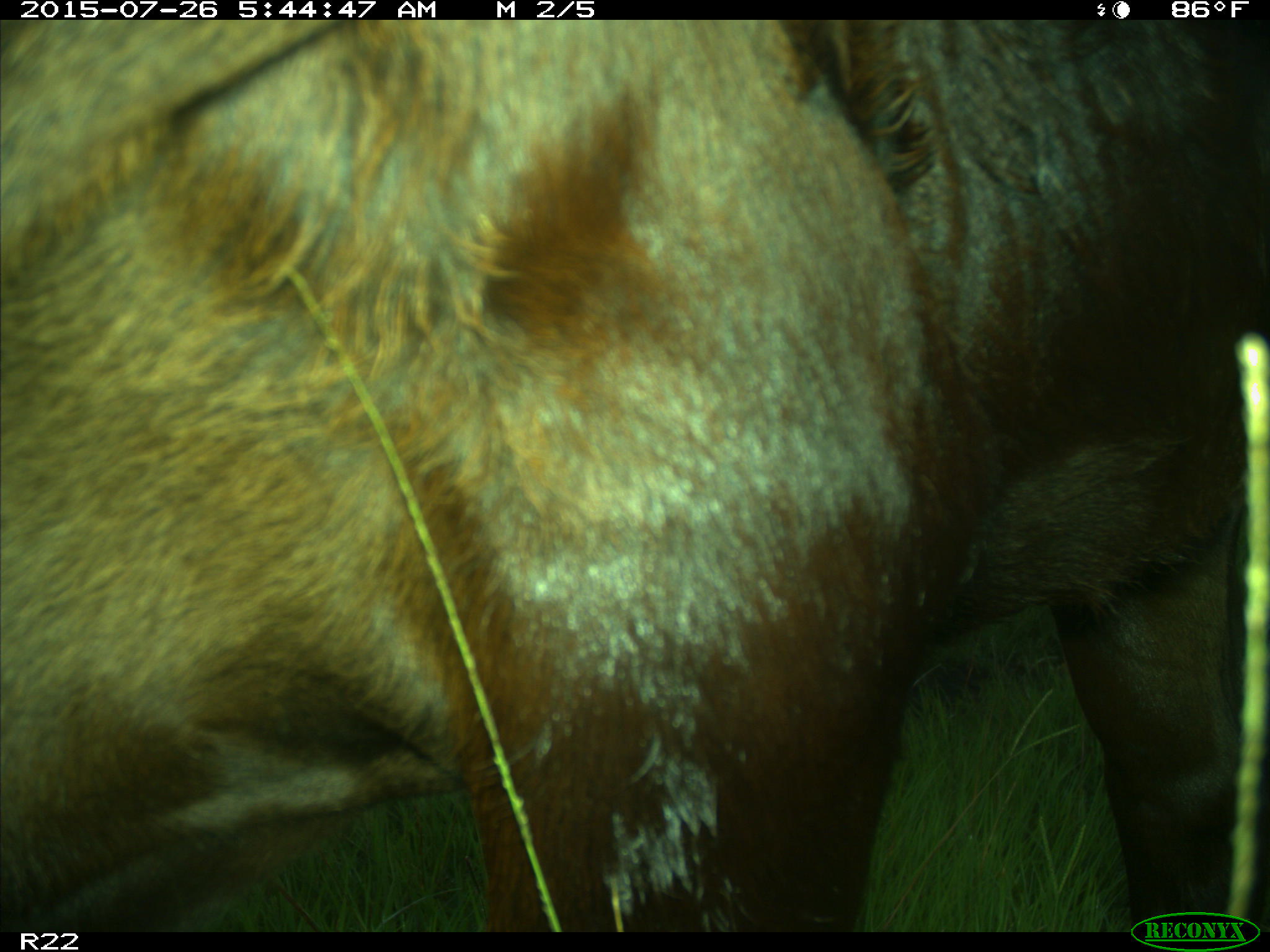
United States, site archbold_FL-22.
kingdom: Animalia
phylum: Chordata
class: Mammalia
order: Artiodactyla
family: Bovidae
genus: Bos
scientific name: Bos taurus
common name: domestic cow